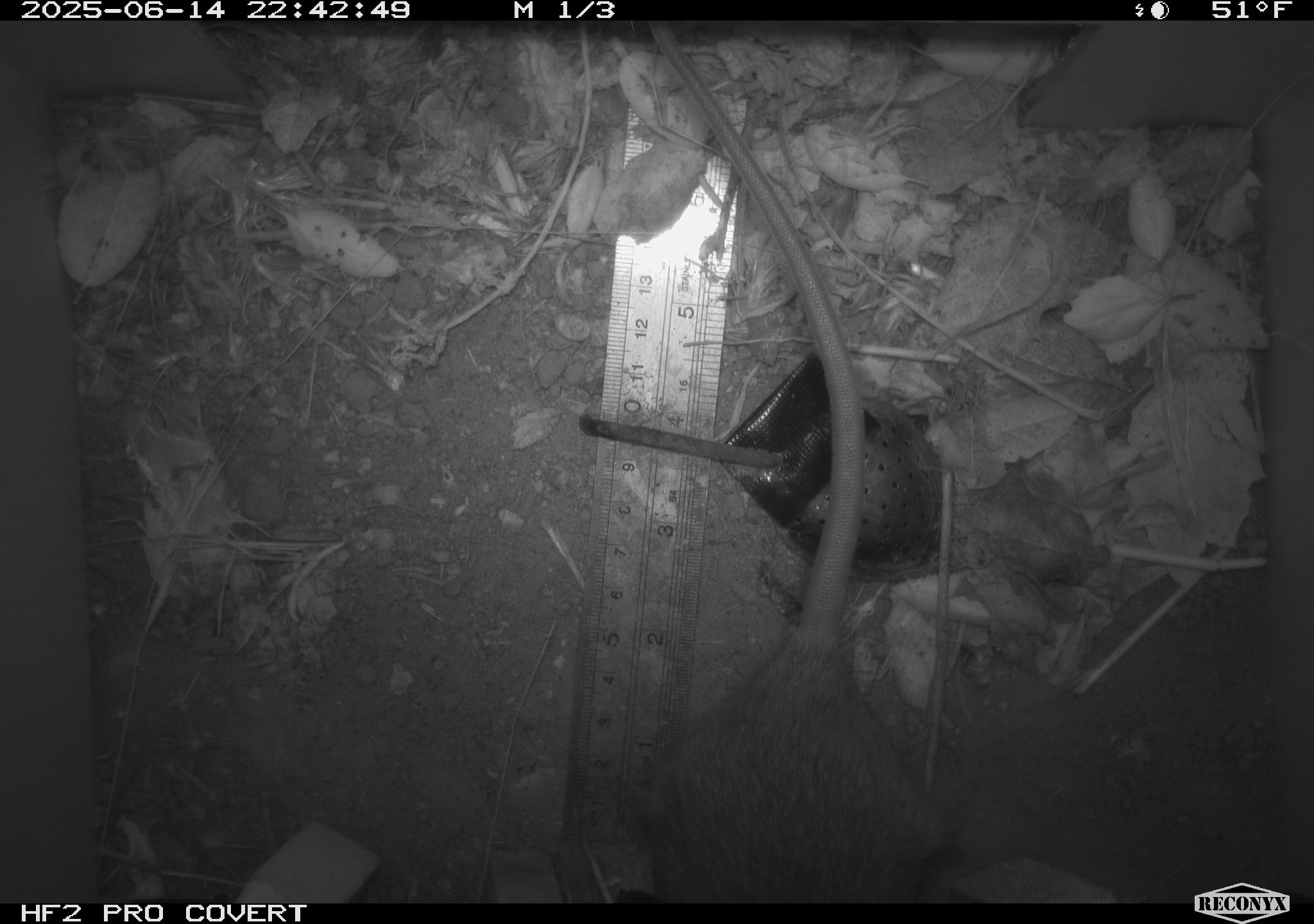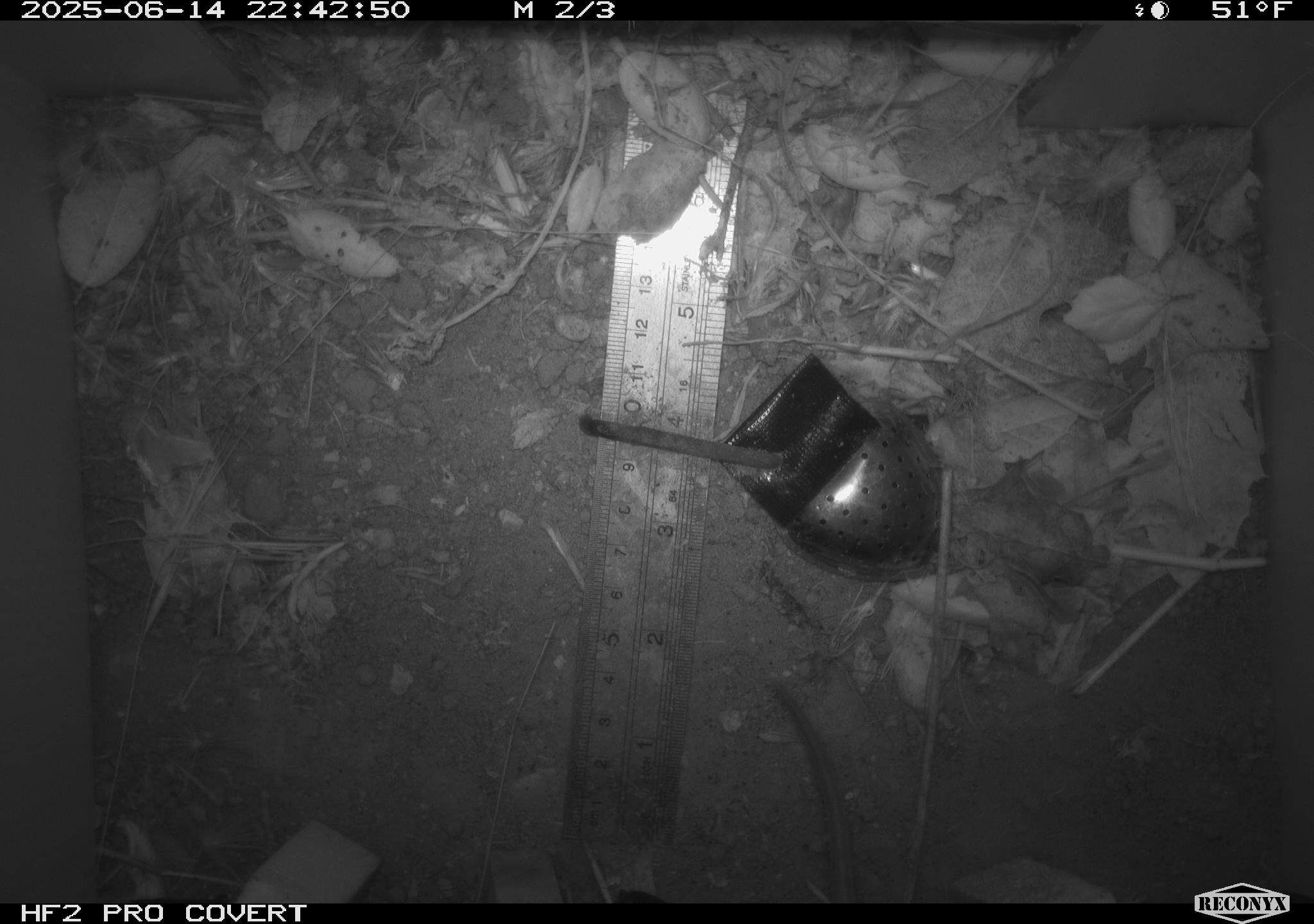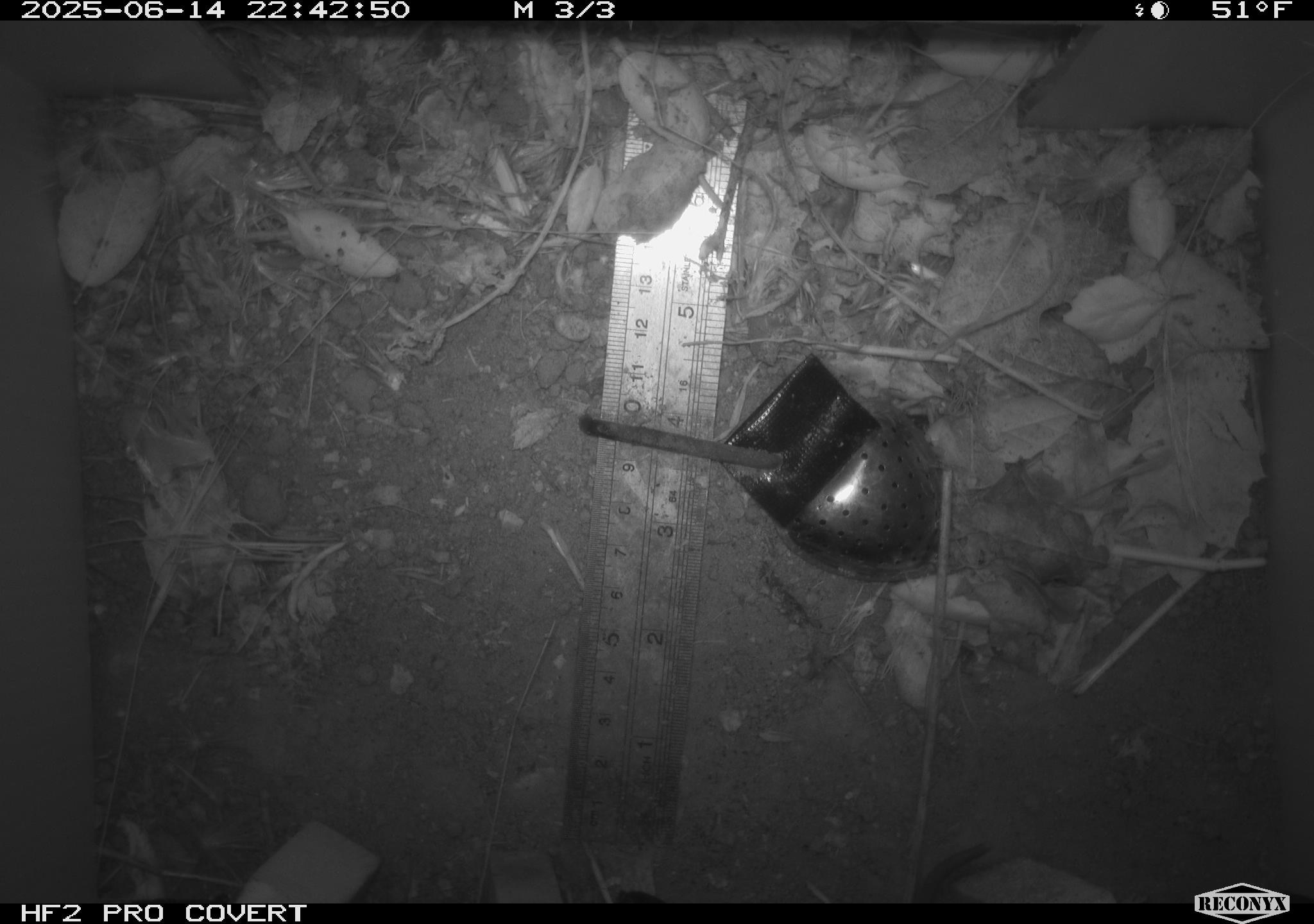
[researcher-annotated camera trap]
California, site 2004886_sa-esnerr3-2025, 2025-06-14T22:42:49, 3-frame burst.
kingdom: Animalia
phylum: Chordata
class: Mammalia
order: Rodentia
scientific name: Rodentia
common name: rodent